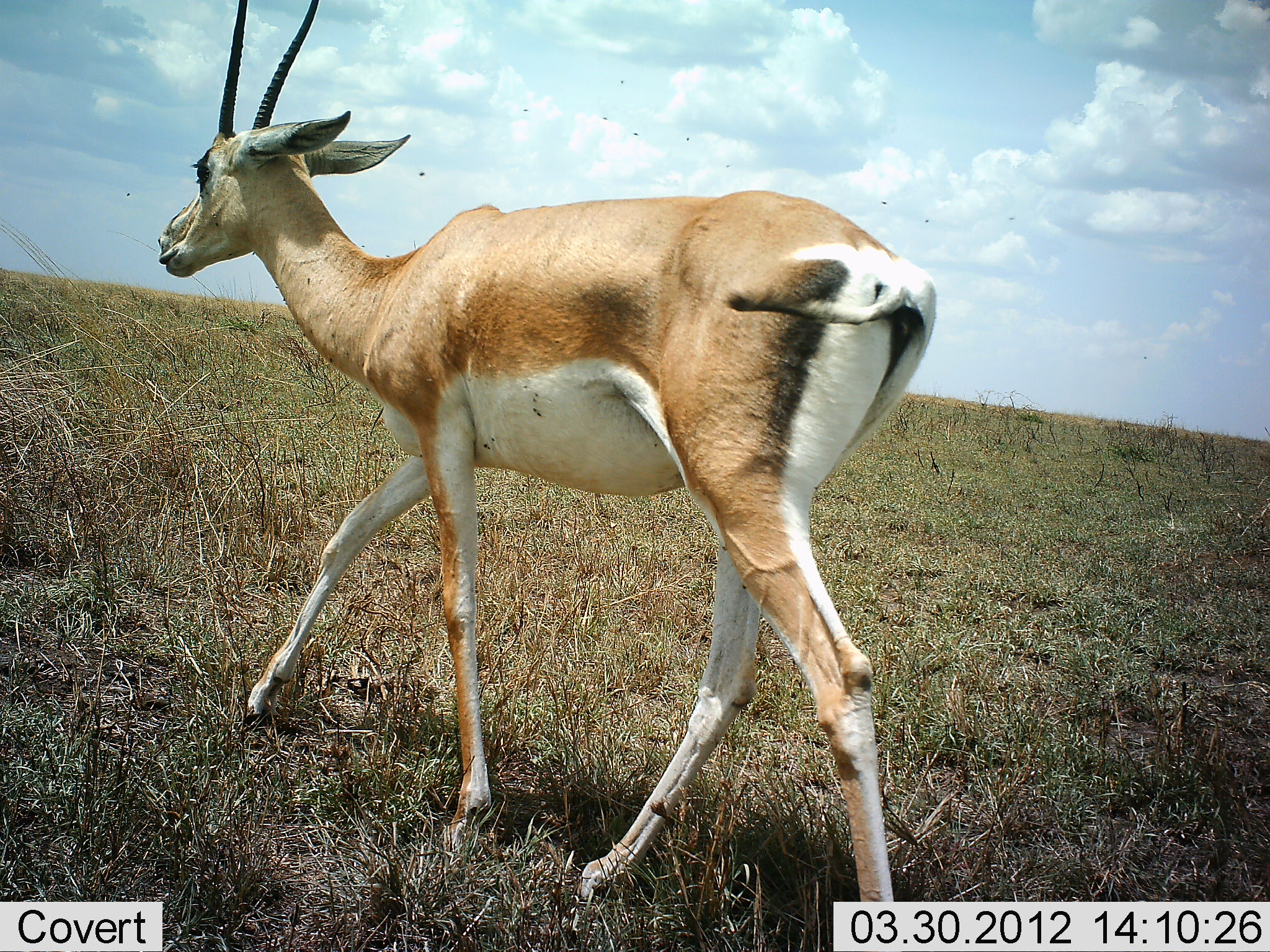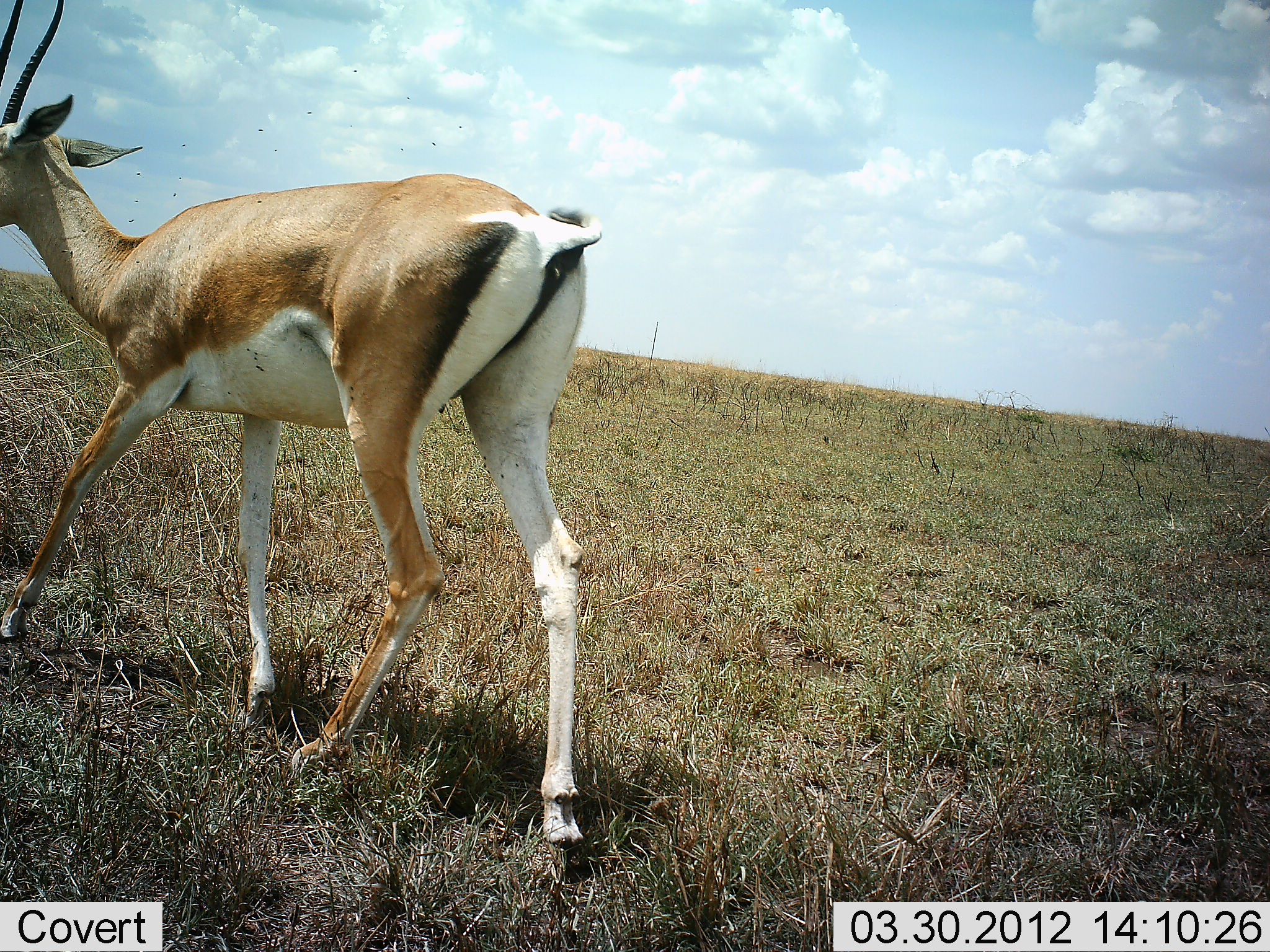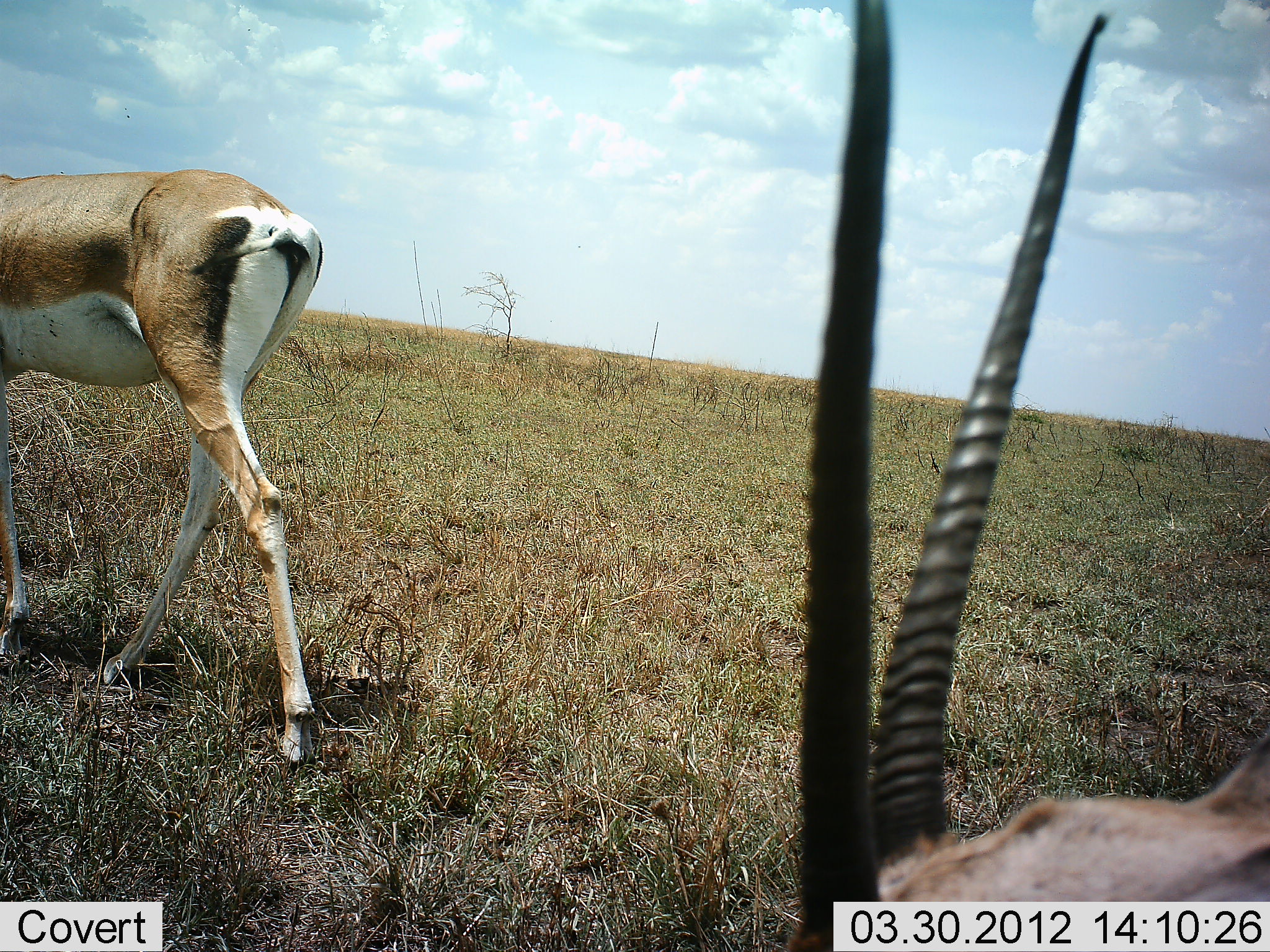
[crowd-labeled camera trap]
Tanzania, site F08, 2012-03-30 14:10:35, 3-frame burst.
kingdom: Animalia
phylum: Chordata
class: Mammalia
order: Artiodactyla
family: Bovidae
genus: Nanger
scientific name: Nanger granti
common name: grant's gazelle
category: gazellegrants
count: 2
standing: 17%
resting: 0%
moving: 83%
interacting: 0%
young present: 0%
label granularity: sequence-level